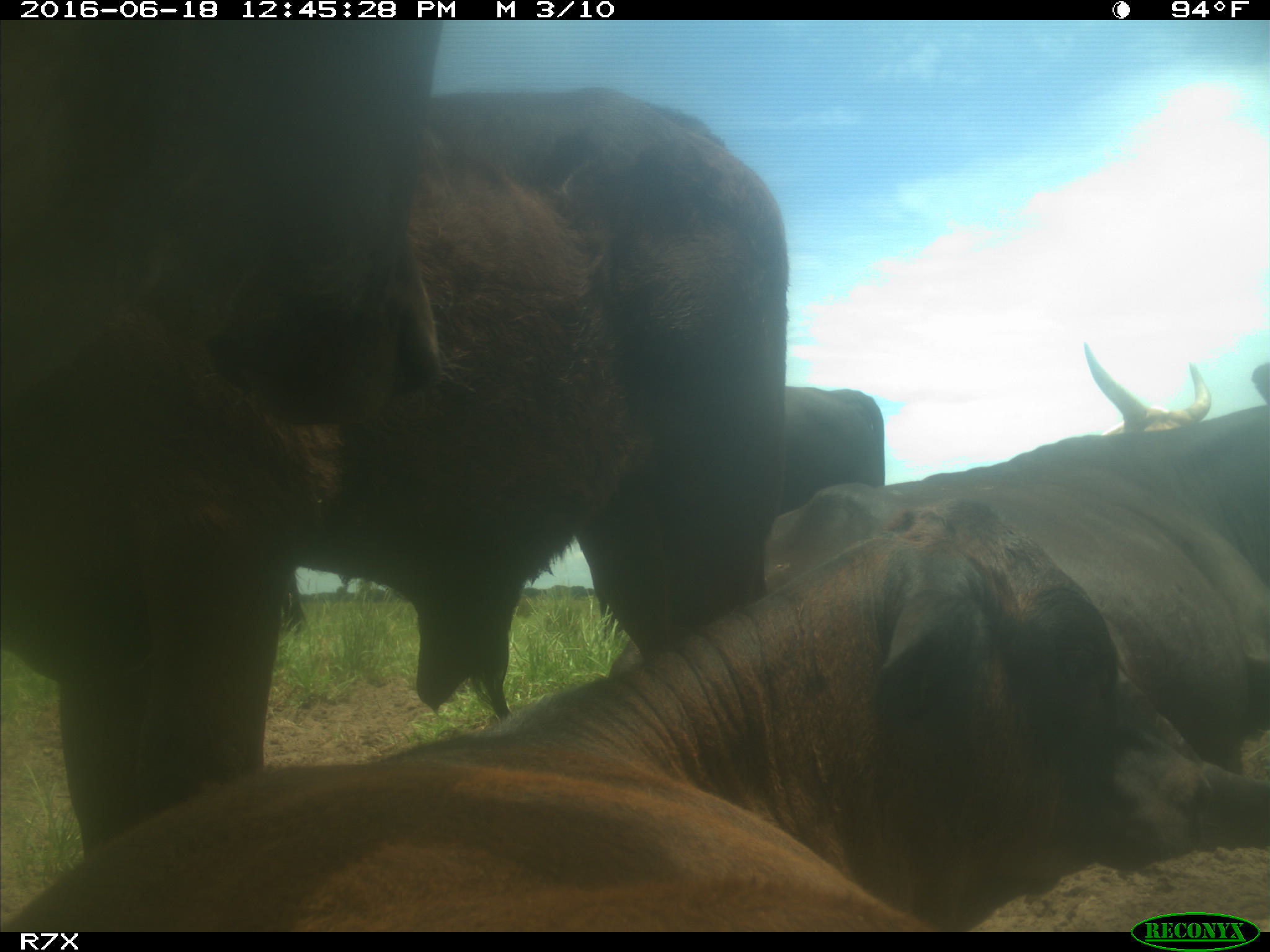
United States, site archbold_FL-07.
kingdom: Animalia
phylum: Chordata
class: Mammalia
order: Artiodactyla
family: Bovidae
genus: Bos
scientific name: Bos taurus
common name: domestic cow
Bos taurus (domestic cow).